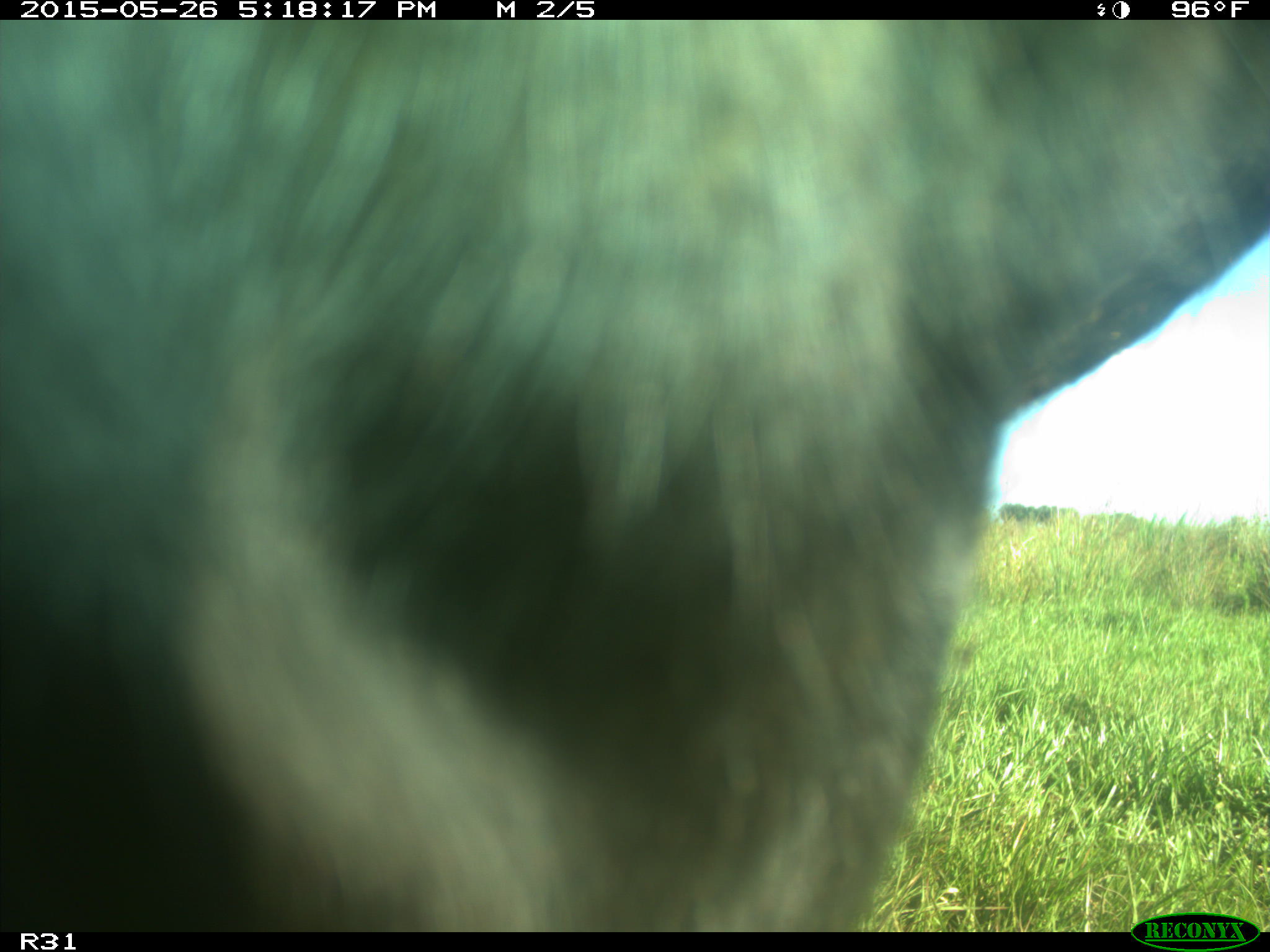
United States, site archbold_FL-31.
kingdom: Animalia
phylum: Chordata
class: Mammalia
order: Artiodactyla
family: Bovidae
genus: Bos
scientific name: Bos taurus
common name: domestic cow